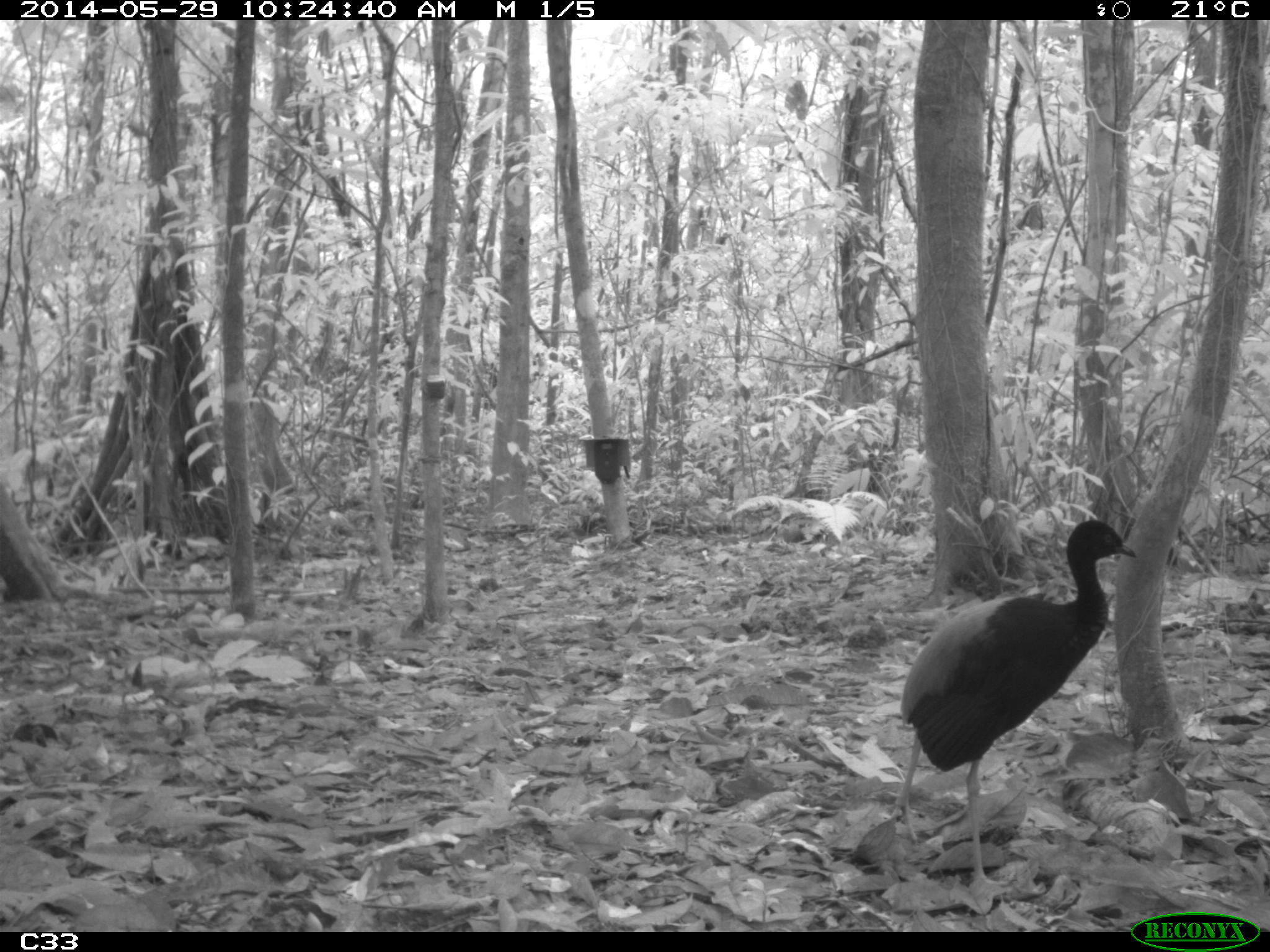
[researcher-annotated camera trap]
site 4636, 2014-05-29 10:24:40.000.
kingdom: Animalia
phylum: Chordata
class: Aves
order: Gruiformes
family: Psophiidae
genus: Psophia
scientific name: Psophia crepitans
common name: gray-winged trumpeter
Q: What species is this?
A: Psophia crepitans (gray-winged trumpeter).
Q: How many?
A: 5.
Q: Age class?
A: Adult.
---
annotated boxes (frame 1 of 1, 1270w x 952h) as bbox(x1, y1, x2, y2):
psophia crepitans: bbox(883, 518, 1139, 888)